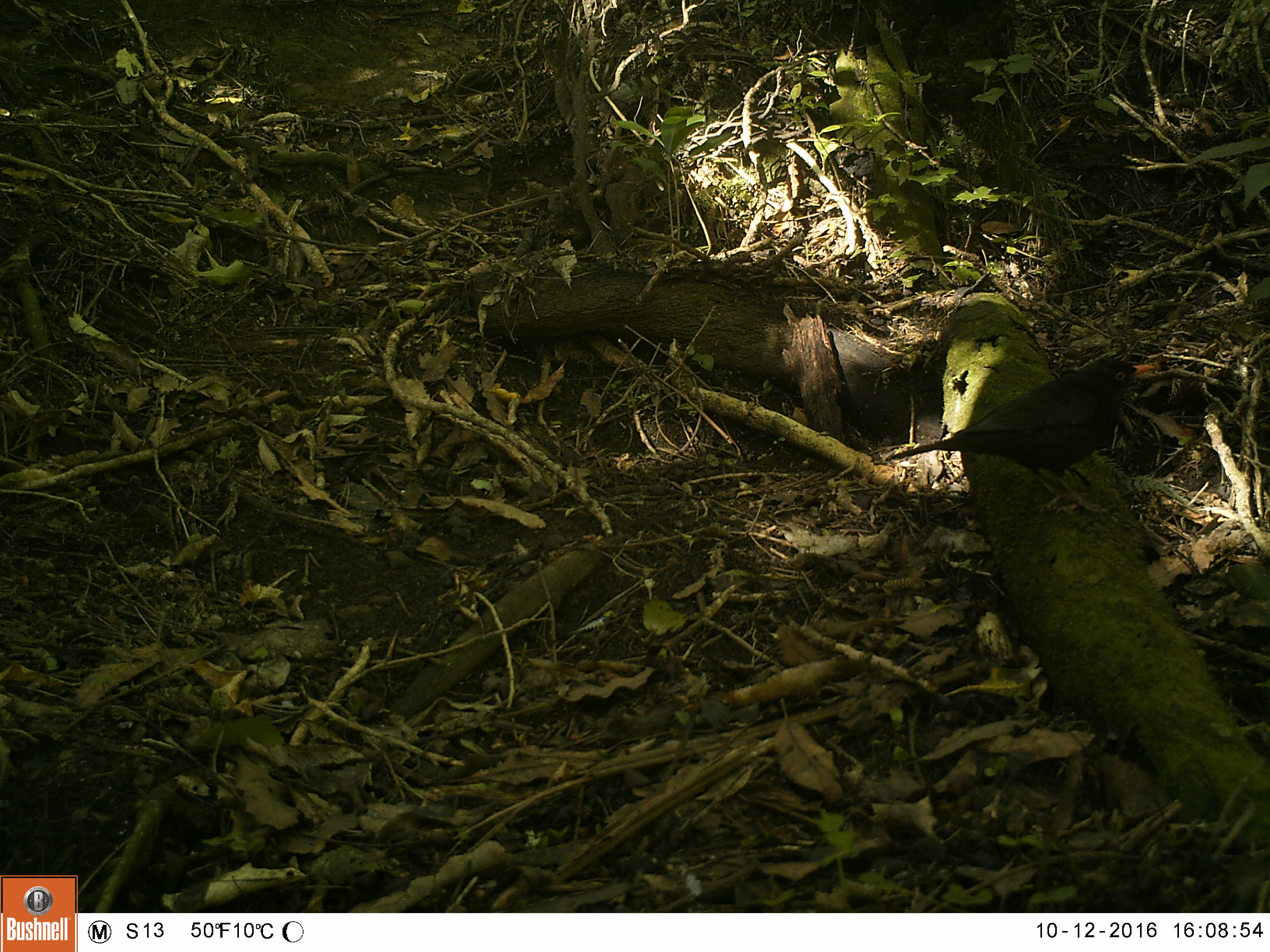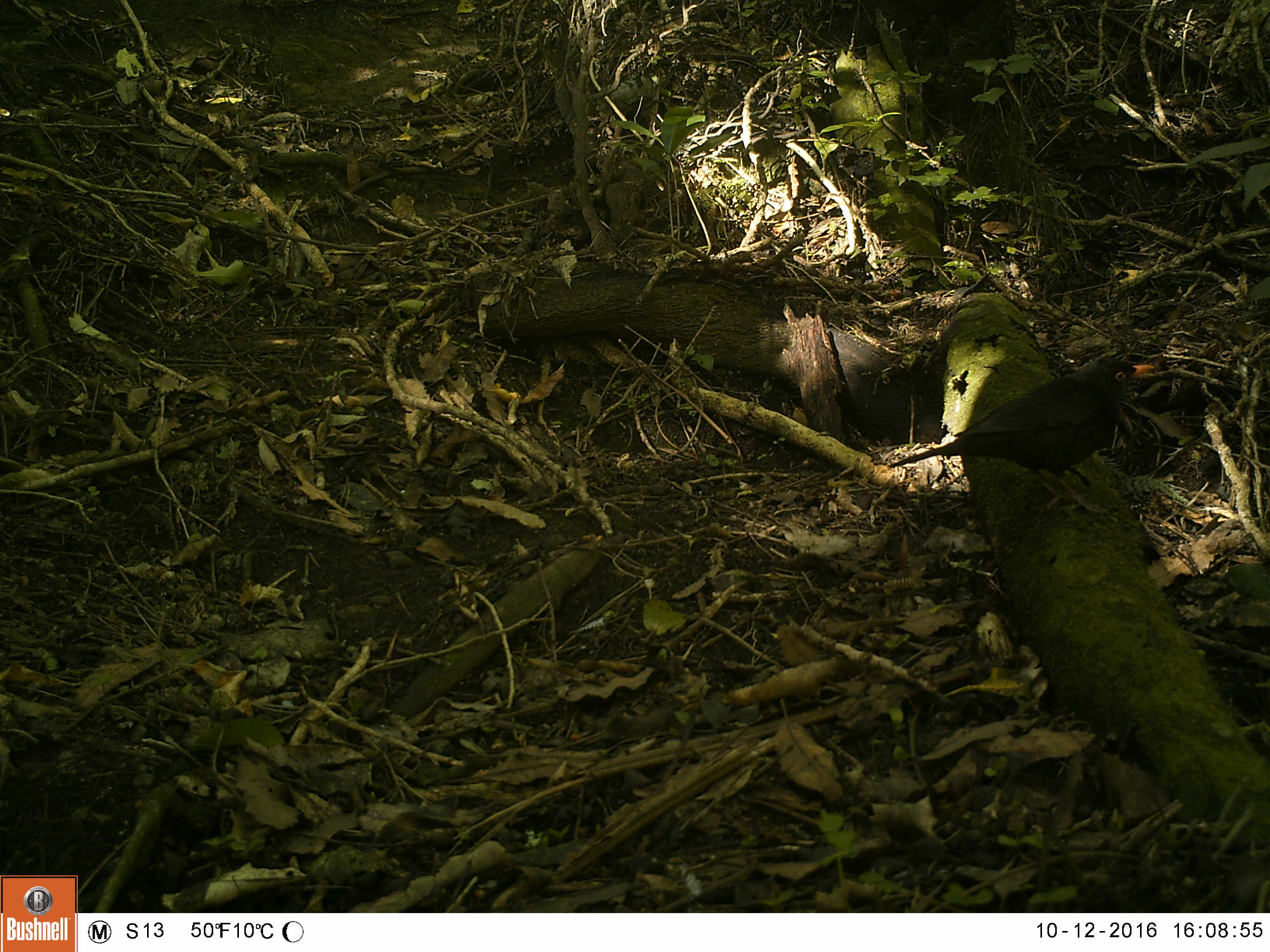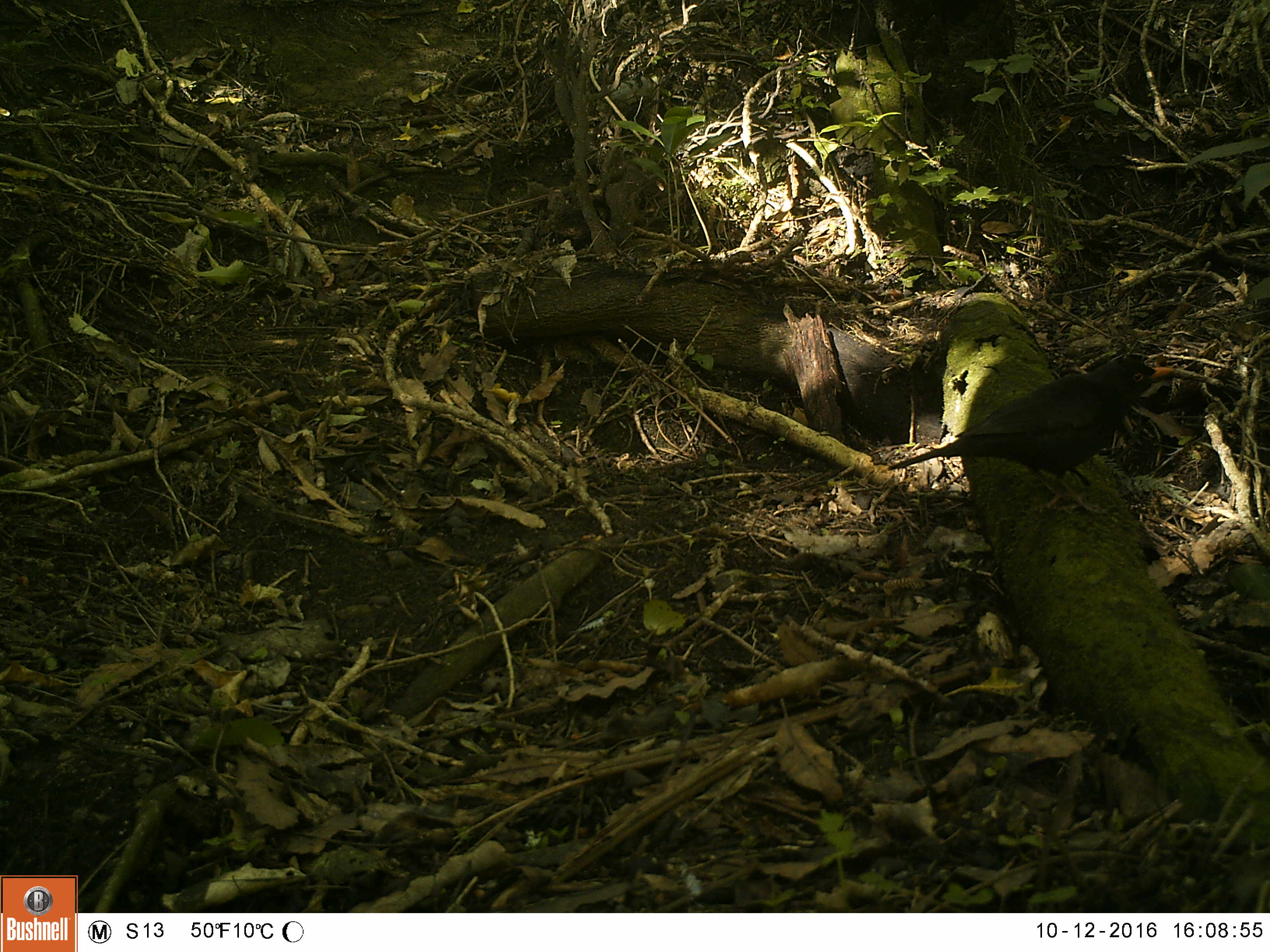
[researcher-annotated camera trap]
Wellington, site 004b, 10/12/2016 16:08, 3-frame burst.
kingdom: Animalia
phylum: Chordata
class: Aves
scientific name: Aves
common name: bird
Bird (Aves).